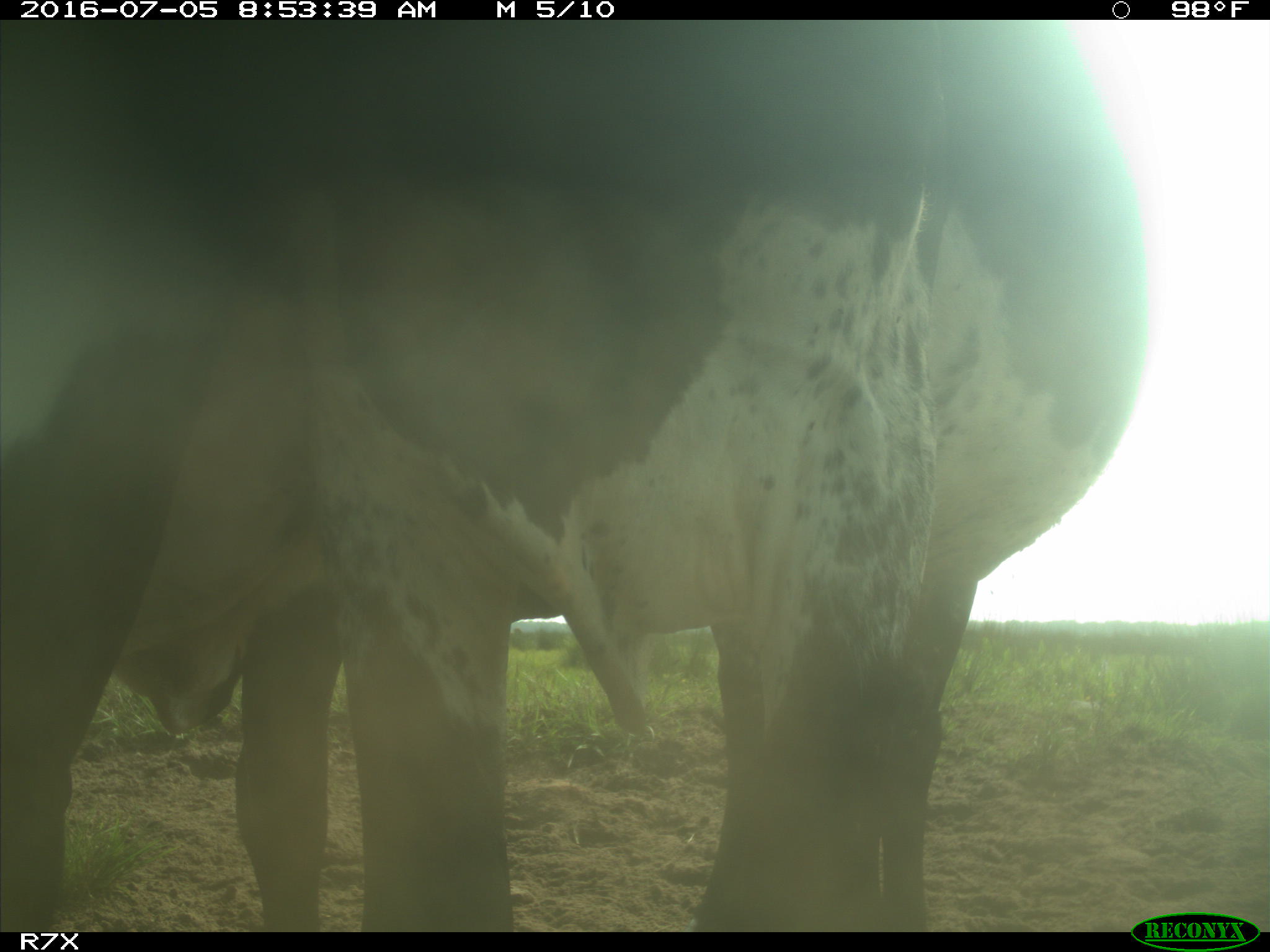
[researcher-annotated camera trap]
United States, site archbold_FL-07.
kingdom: Animalia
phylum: Chordata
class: Mammalia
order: Artiodactyla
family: Bovidae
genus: Bos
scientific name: Bos taurus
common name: domestic cow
Bos taurus (domestic cow).